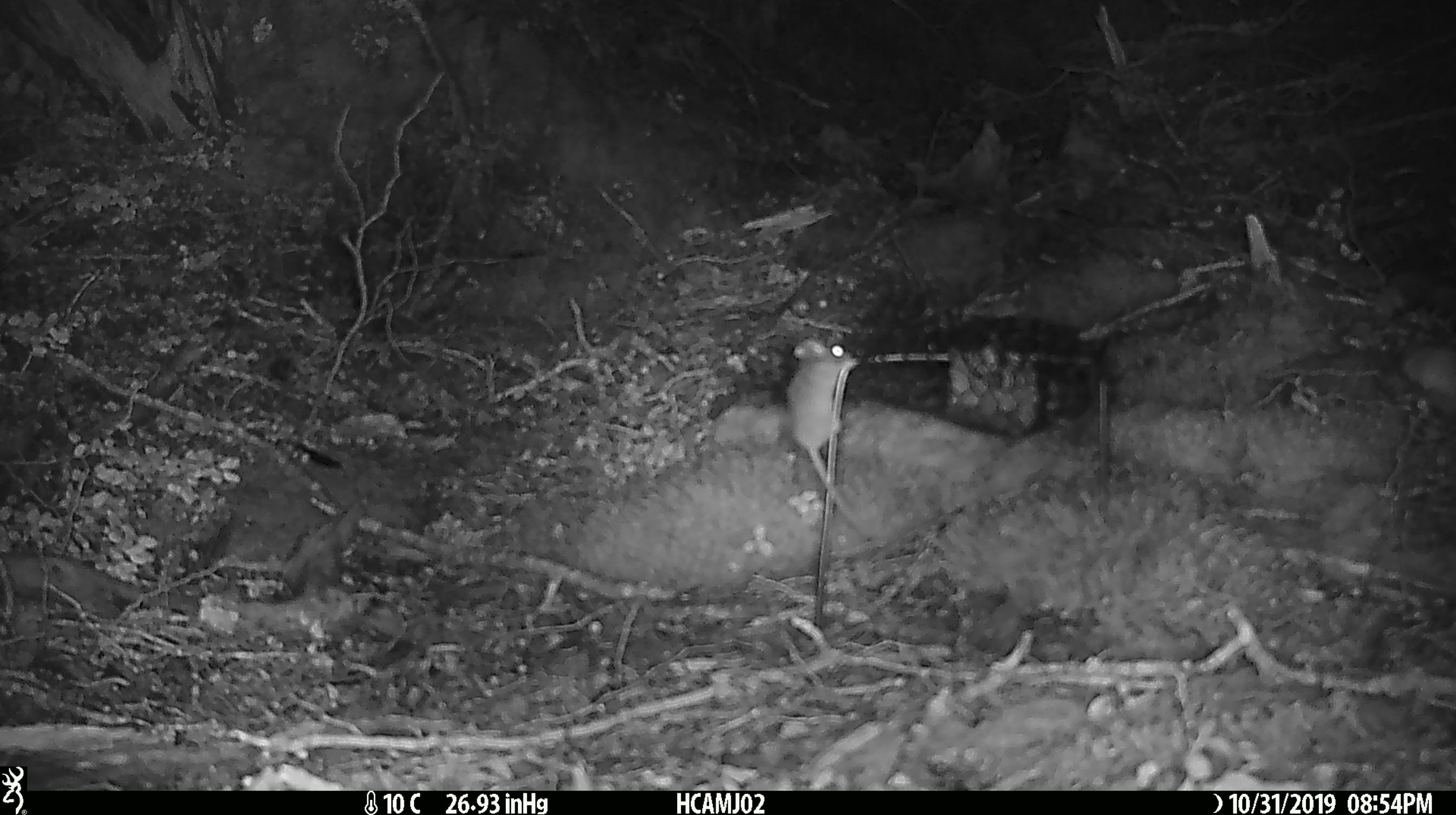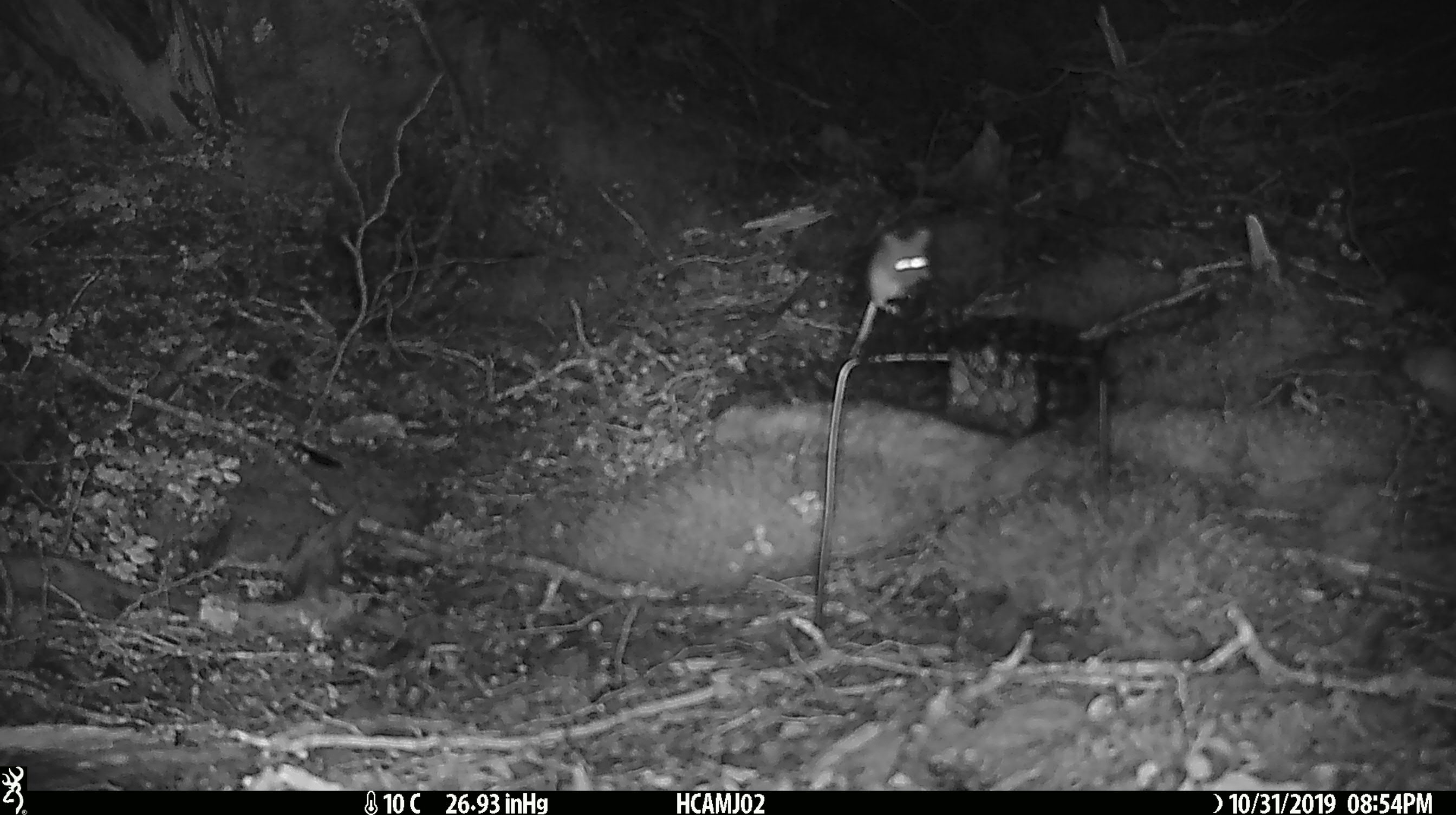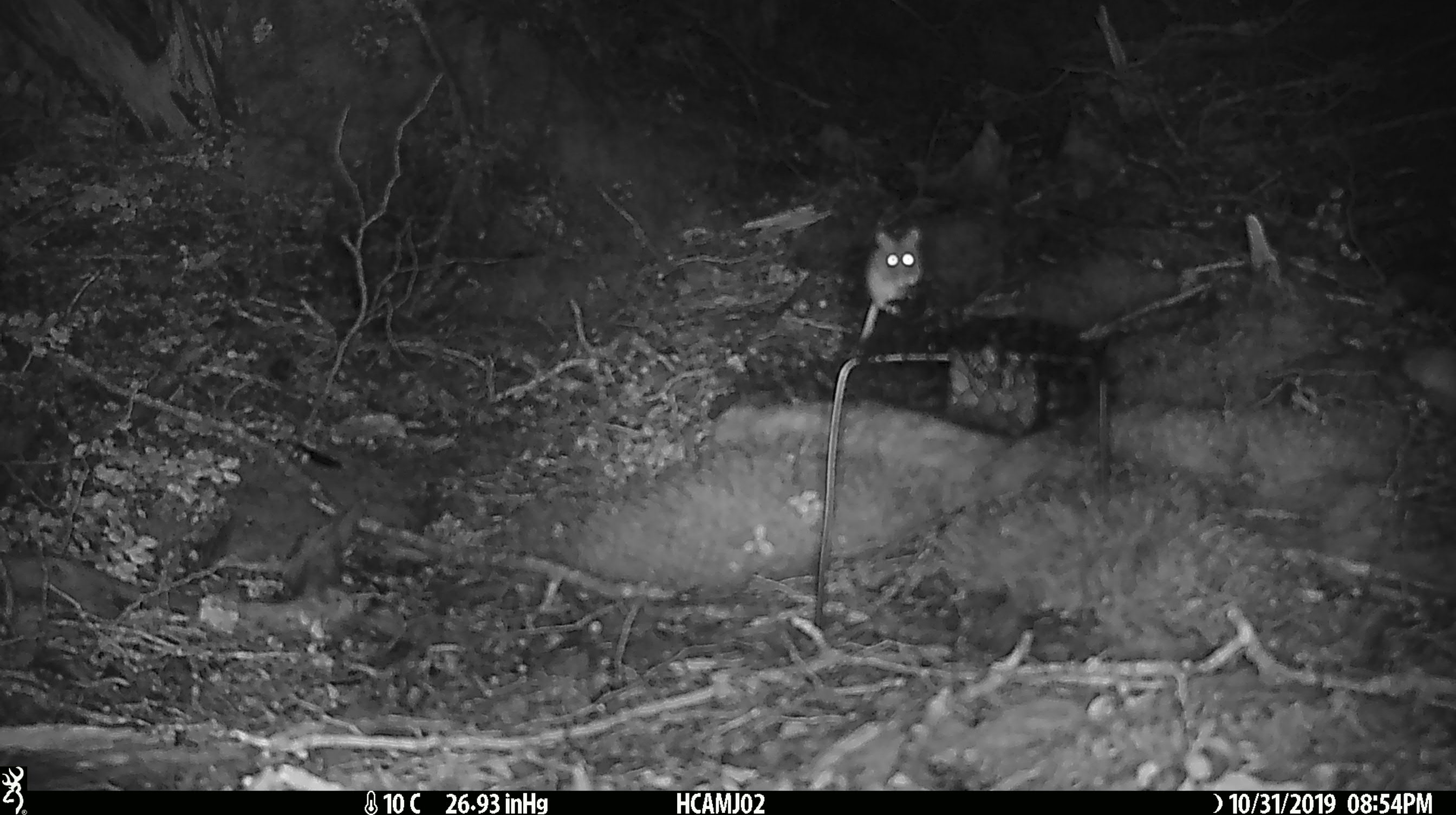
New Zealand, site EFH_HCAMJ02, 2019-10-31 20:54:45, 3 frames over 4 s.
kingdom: Animalia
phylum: Chordata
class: Mammalia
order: Rodentia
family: Muridae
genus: Mus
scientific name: Mus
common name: mouse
Mouse (Mus).